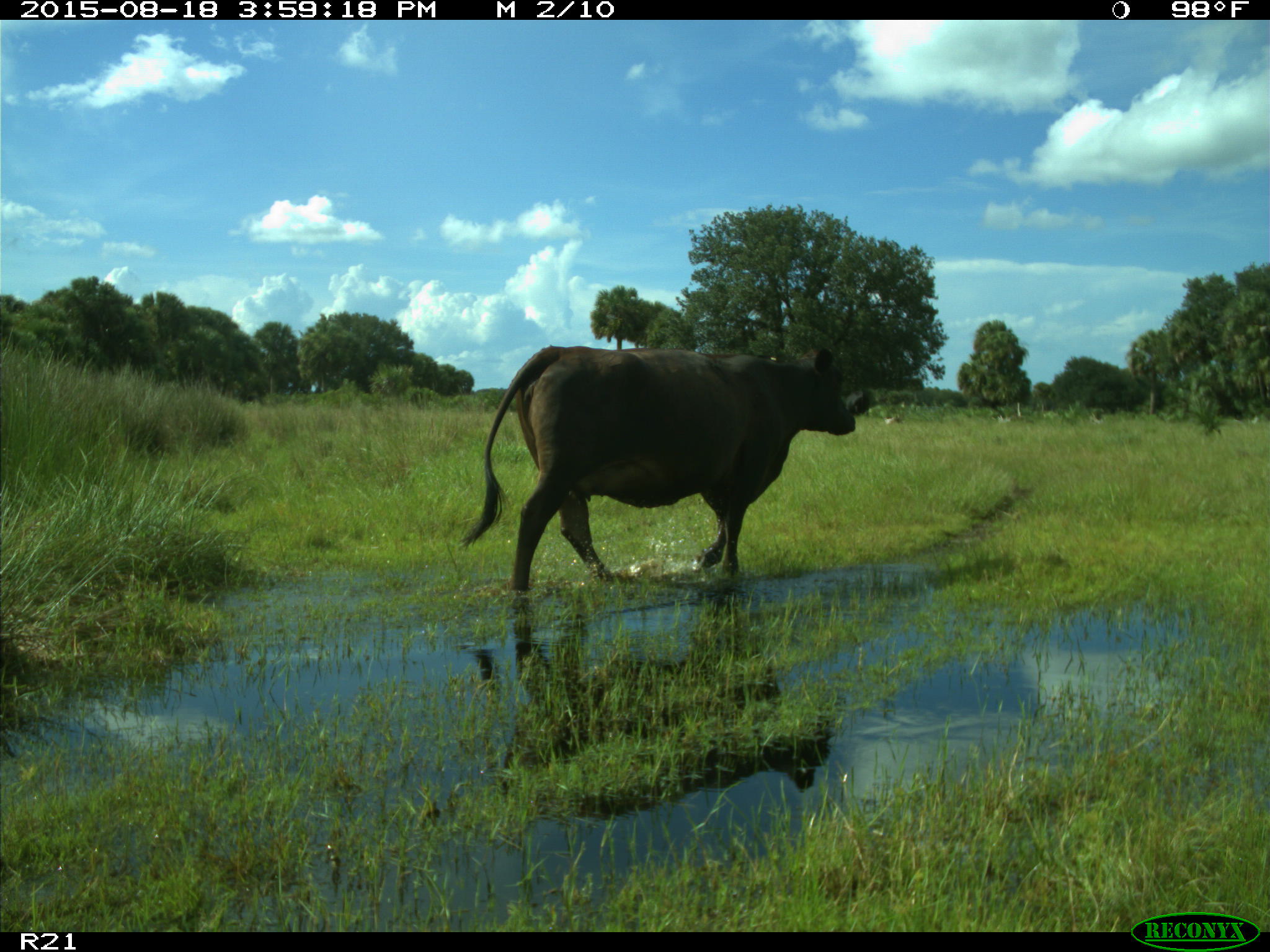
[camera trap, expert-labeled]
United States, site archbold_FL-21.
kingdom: Animalia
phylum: Chordata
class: Mammalia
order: Artiodactyla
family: Bovidae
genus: Bos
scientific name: Bos taurus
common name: domestic cow